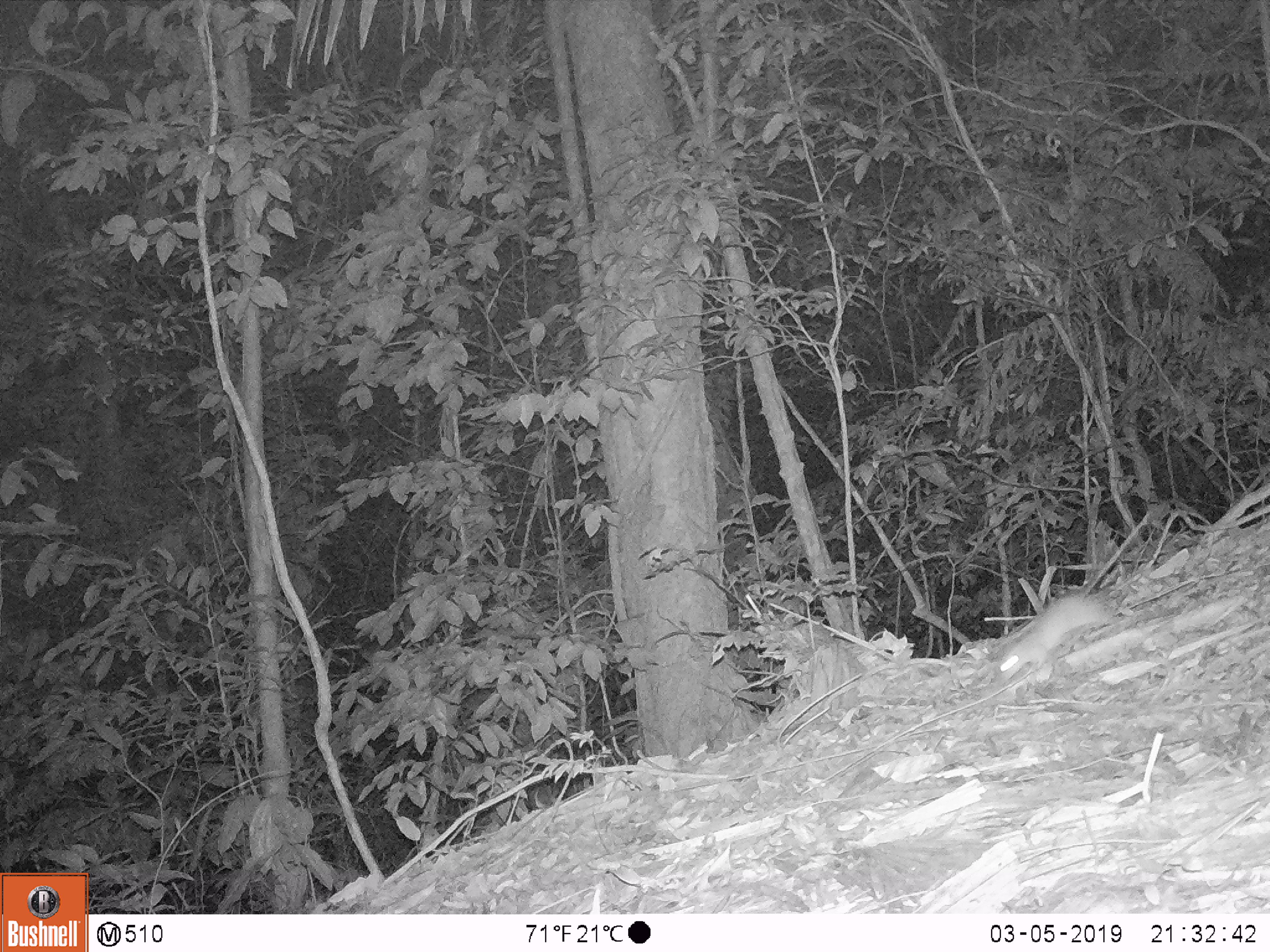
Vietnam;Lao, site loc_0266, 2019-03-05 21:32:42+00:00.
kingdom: Animalia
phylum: Chordata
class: Mammalia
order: Rodentia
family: Muridae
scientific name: Muridae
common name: old-world mice and rats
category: unidentified murid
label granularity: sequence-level